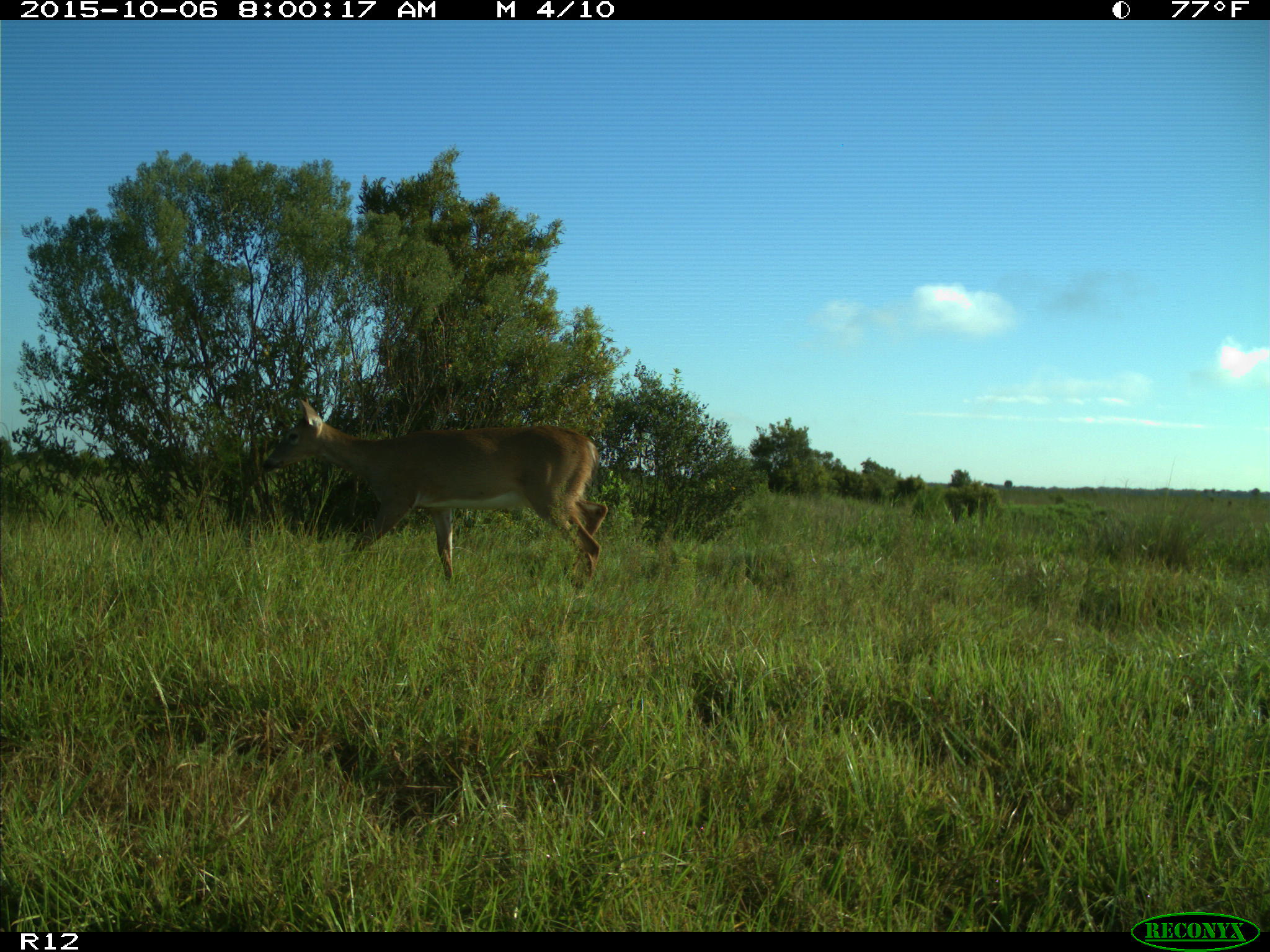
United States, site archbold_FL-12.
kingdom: Animalia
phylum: Chordata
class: Mammalia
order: Artiodactyla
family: Cervidae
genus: Odocoileus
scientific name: Odocoileus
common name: deer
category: unidentified deer